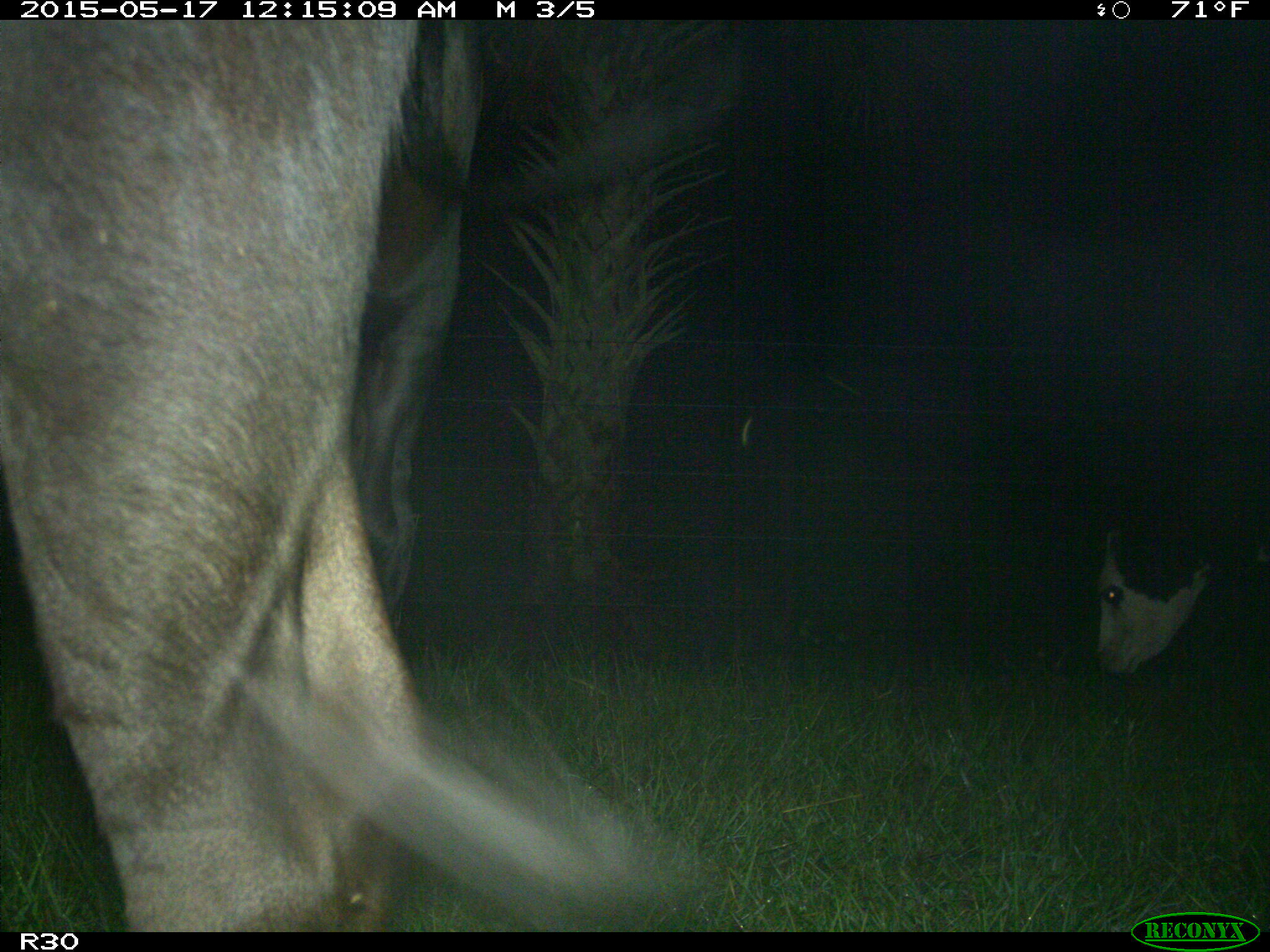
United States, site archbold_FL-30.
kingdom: Animalia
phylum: Chordata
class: Mammalia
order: Artiodactyla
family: Bovidae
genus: Bos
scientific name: Bos taurus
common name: domestic cow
Bos taurus (domestic cow).